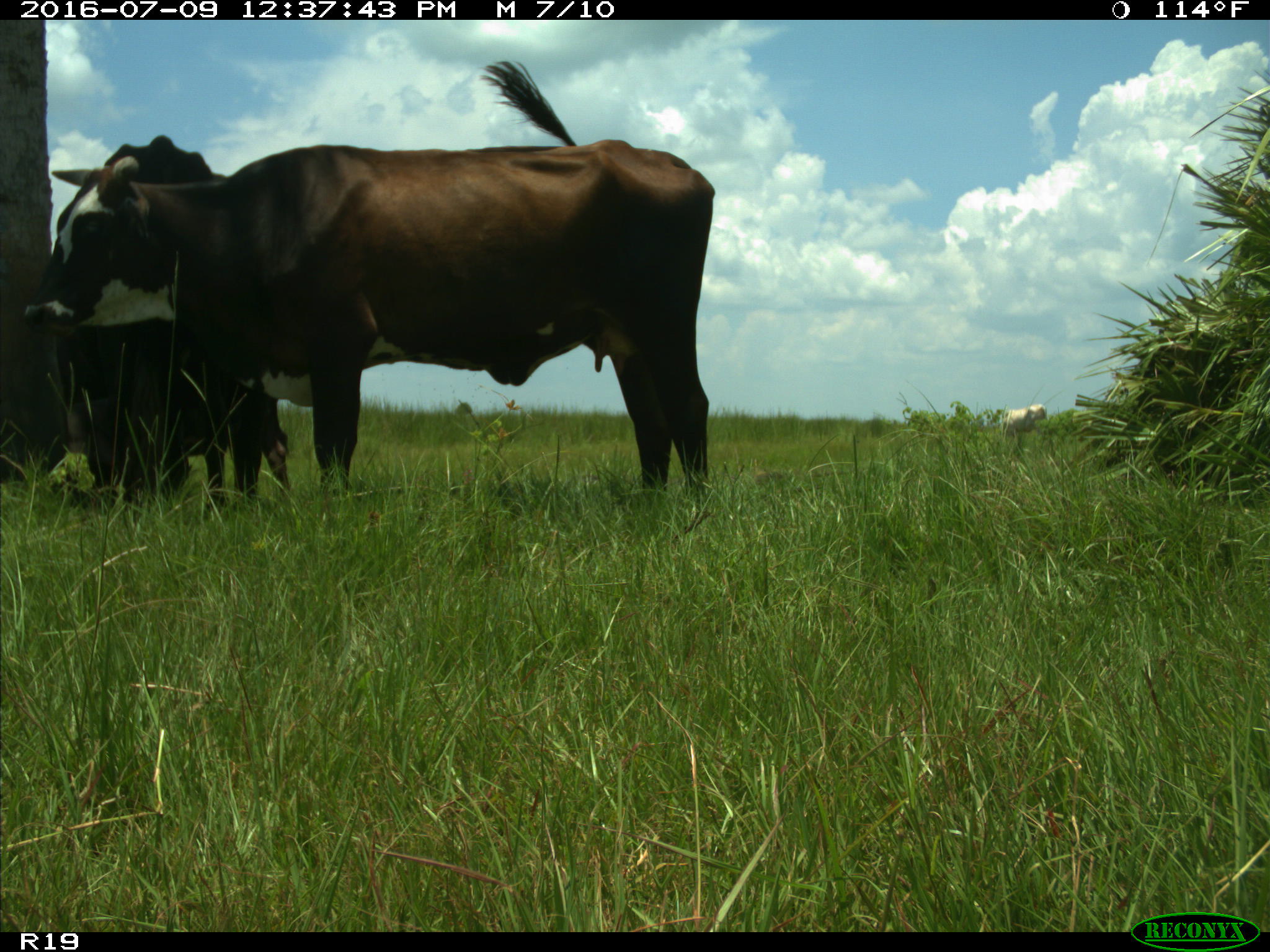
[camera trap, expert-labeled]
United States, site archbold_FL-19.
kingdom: Animalia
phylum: Chordata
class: Mammalia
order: Artiodactyla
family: Bovidae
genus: Bos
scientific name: Bos taurus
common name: domestic cow